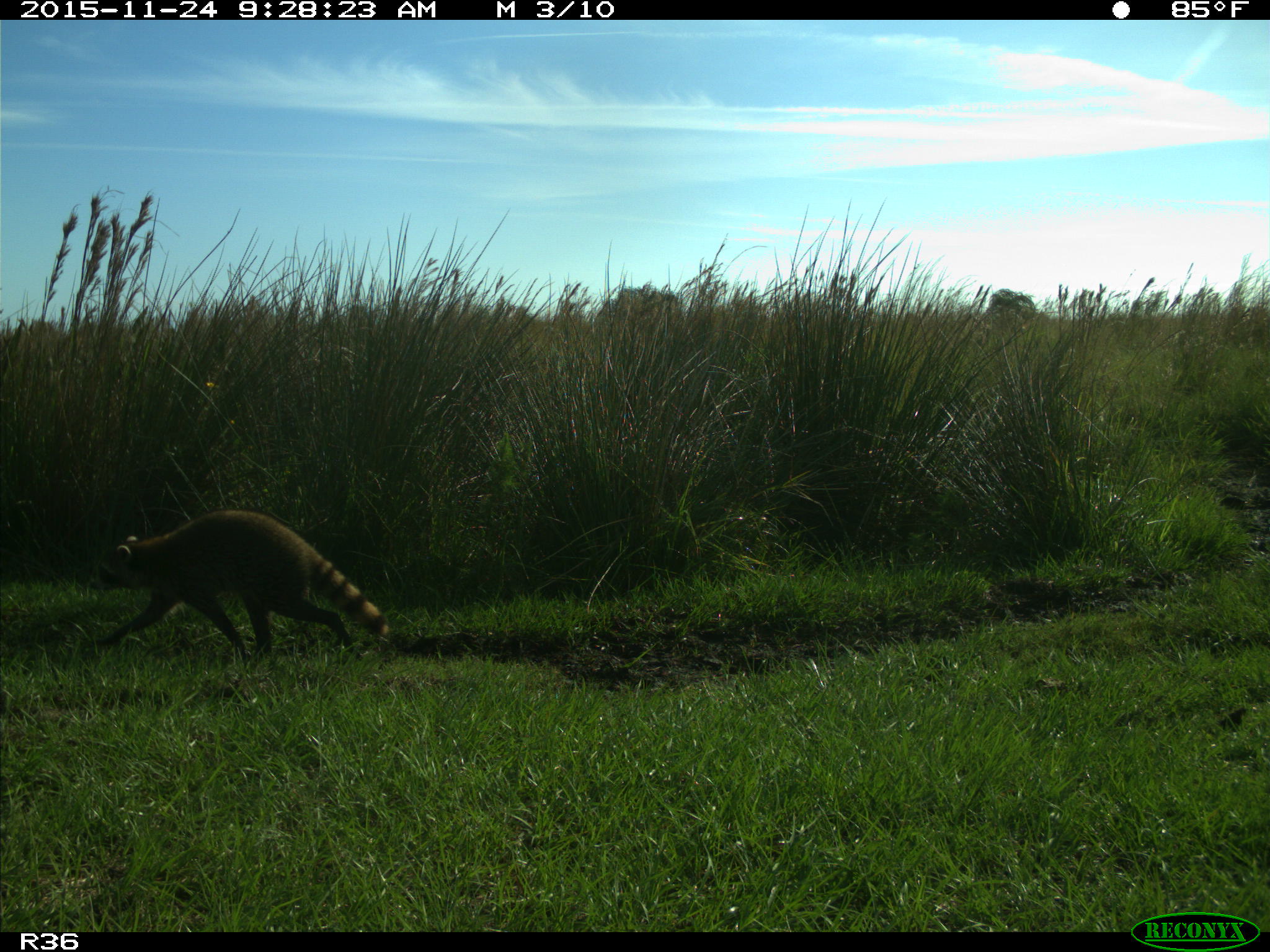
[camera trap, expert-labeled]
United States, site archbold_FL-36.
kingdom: Animalia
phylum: Chordata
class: Mammalia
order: Carnivora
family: Procyonidae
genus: Procyon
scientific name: Procyon lotor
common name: common raccoon